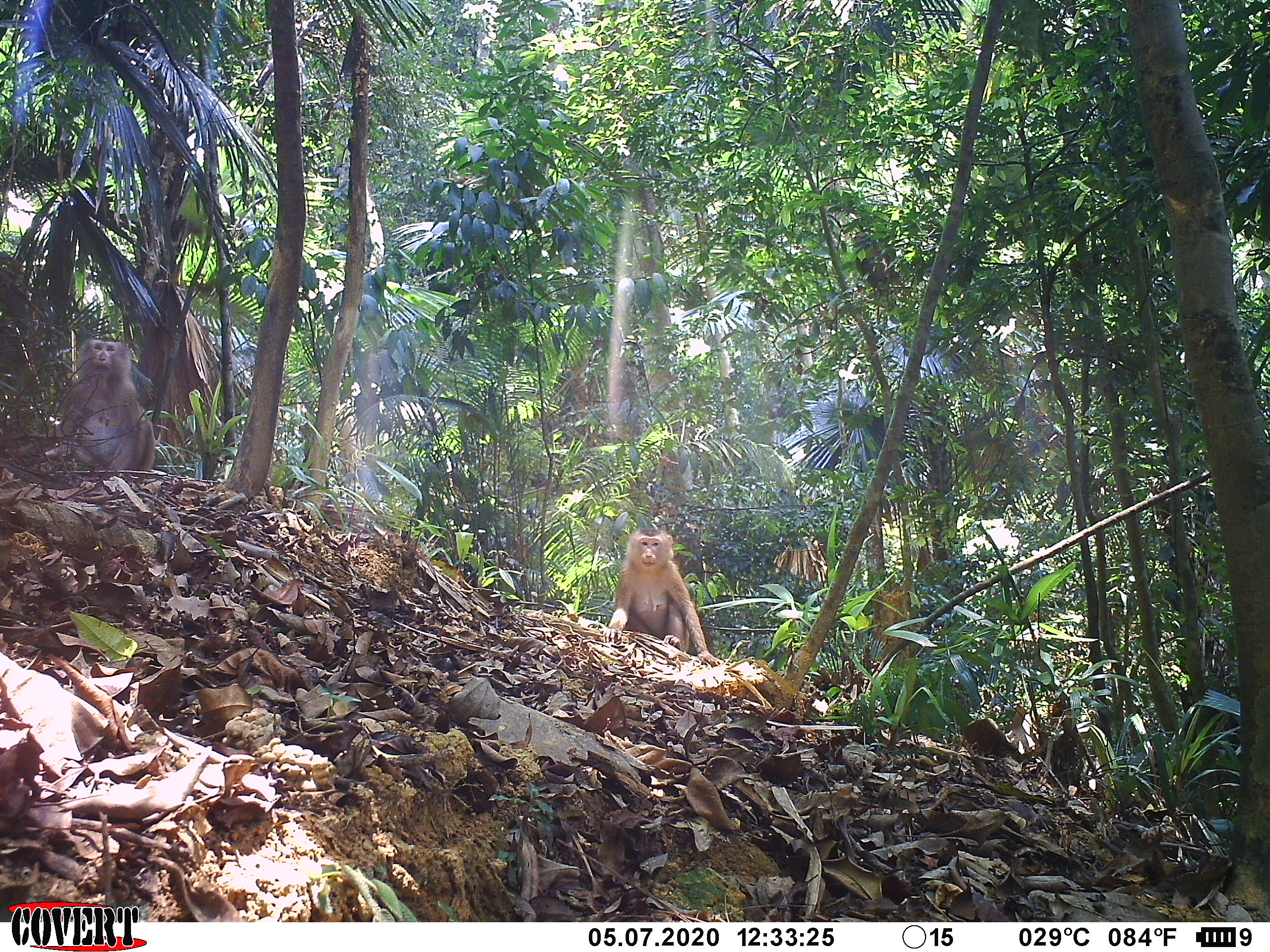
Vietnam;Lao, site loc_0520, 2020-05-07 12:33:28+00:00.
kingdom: Animalia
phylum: Chordata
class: Mammalia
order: Primates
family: Cercopithecidae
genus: Macaca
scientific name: Macaca nemestrina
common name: pig-tailed macaque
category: pig tailed macaque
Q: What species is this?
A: Pig tailed macaque (pig-tailed macaque) (Macaca nemestrina).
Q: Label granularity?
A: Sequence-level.